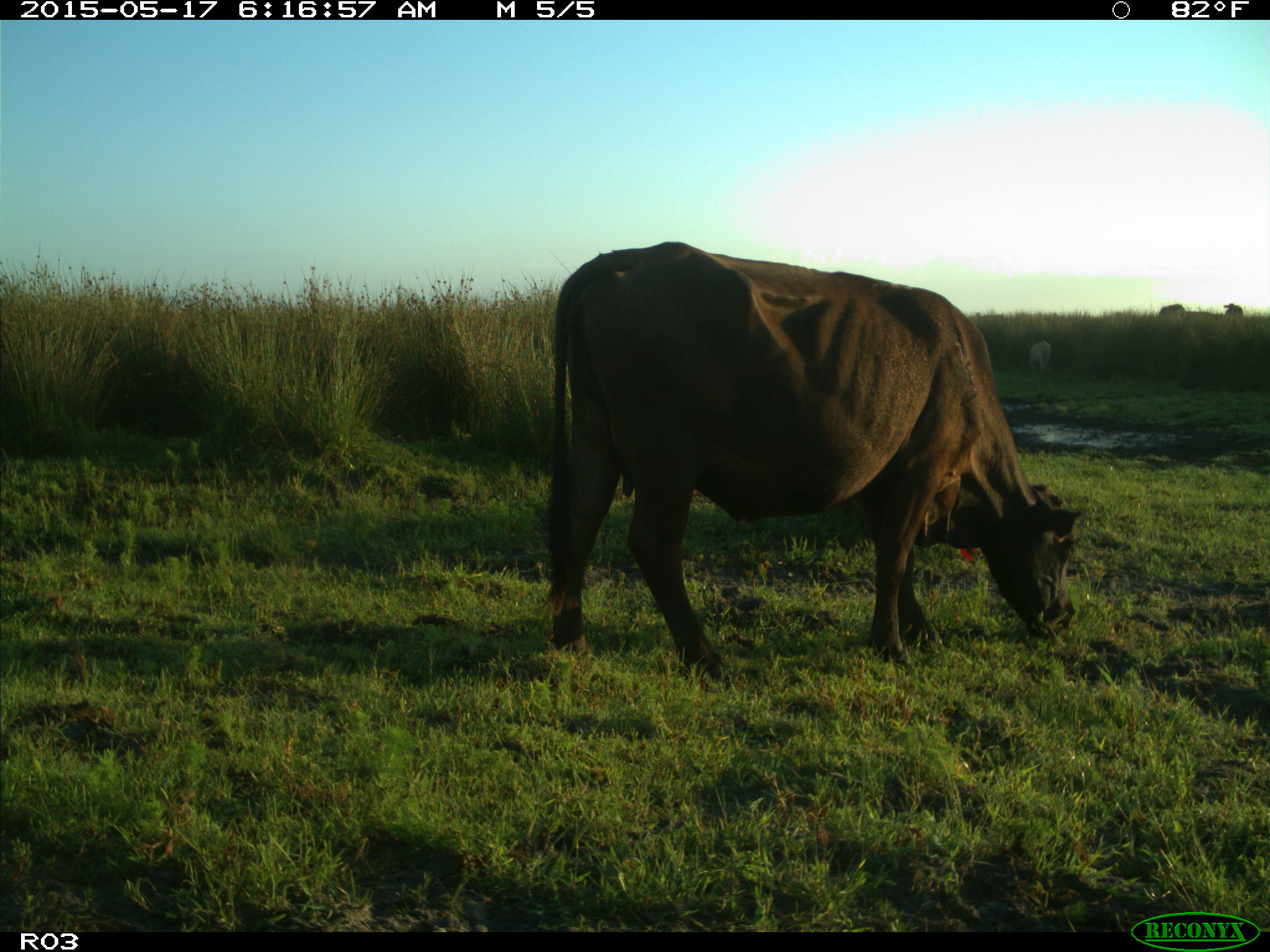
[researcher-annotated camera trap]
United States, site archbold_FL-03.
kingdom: Animalia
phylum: Chordata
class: Mammalia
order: Artiodactyla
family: Bovidae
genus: Bos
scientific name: Bos taurus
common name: domestic cow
Bos taurus (domestic cow).